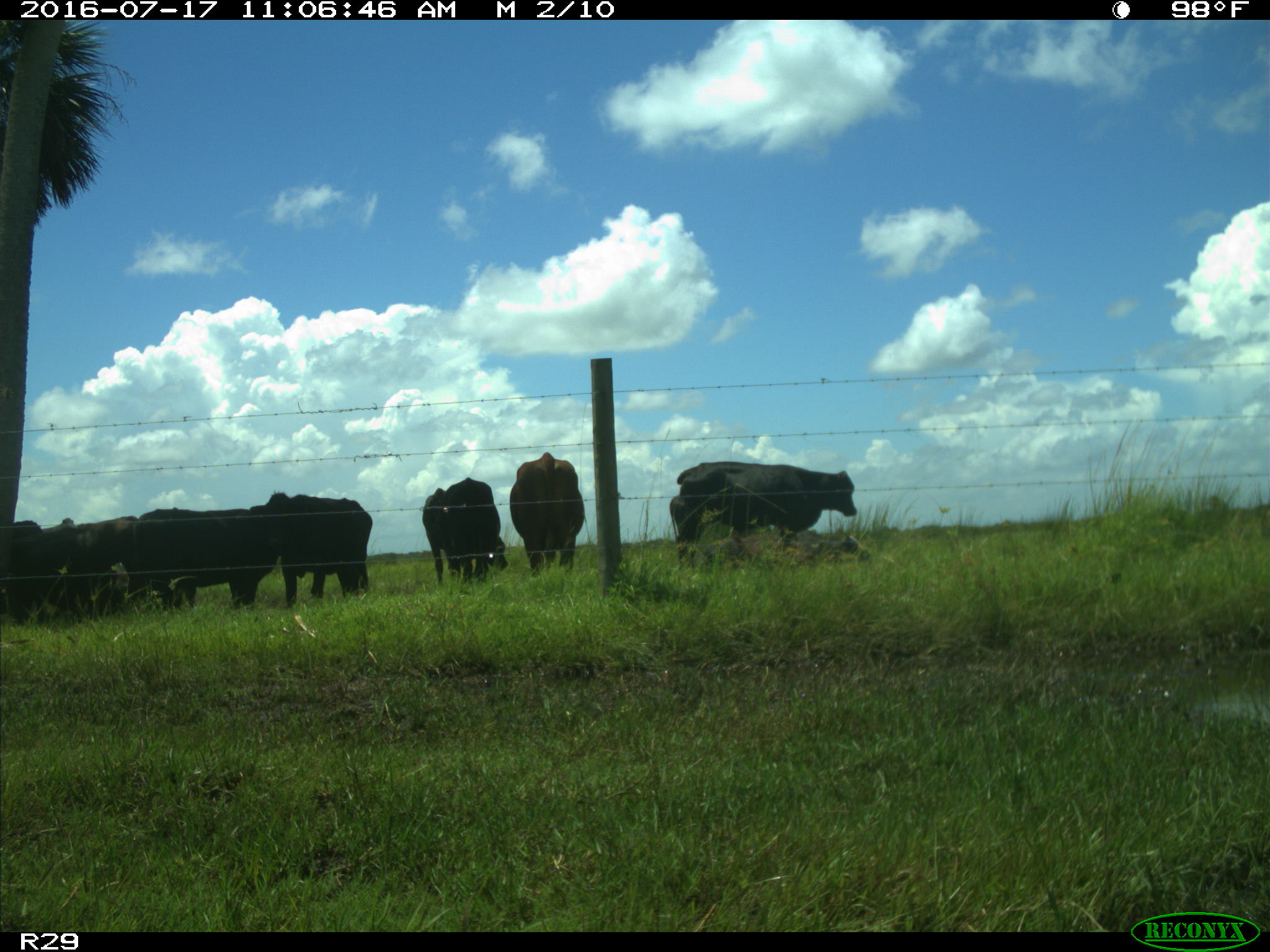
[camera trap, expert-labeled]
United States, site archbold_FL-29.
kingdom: Animalia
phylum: Chordata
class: Mammalia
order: Artiodactyla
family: Bovidae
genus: Bos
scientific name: Bos taurus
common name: domestic cow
Bos taurus (domestic cow).